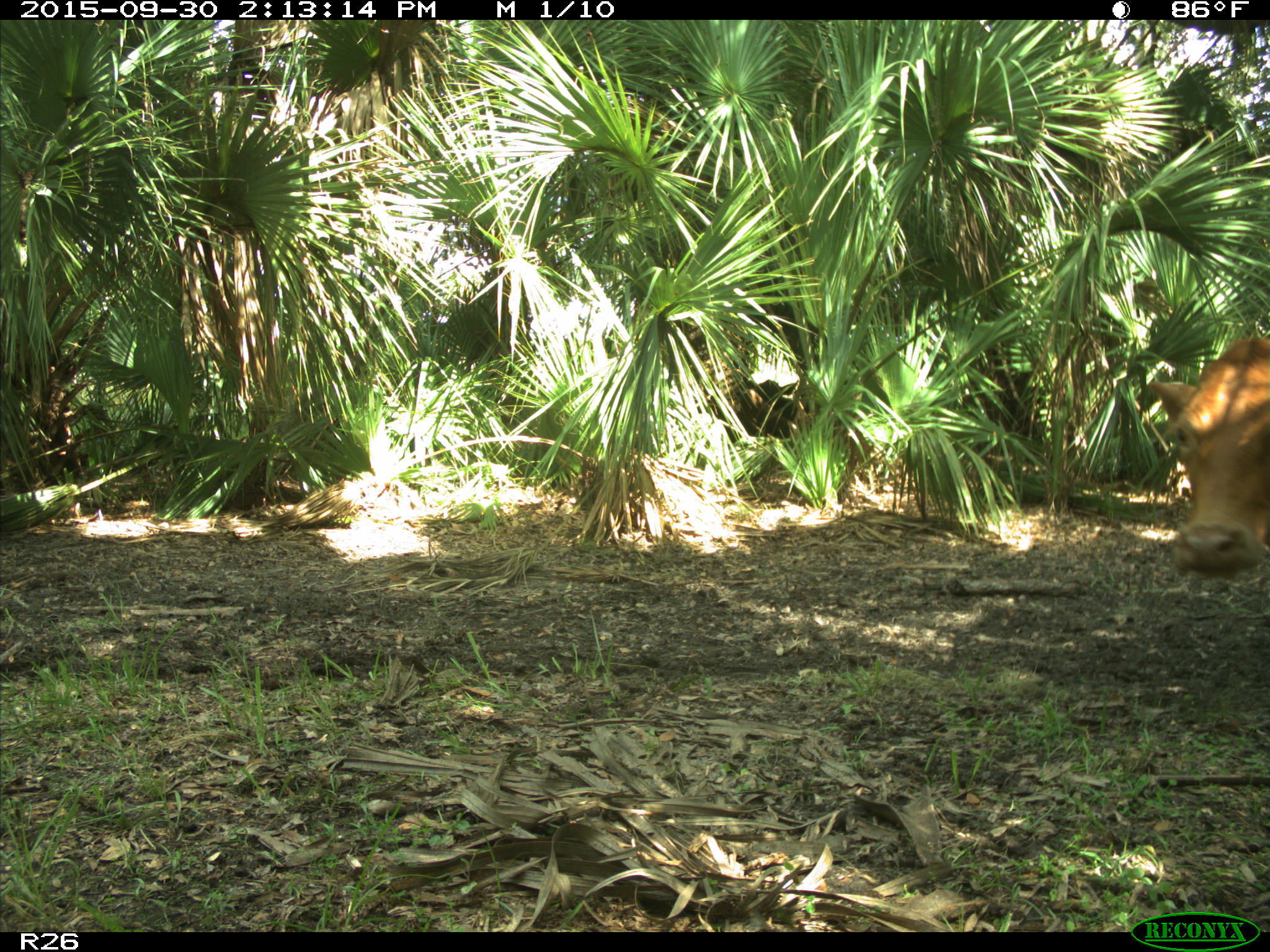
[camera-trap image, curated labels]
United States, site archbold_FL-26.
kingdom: Animalia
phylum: Chordata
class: Mammalia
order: Artiodactyla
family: Bovidae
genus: Bos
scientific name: Bos taurus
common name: domestic cow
Bos taurus (domestic cow).